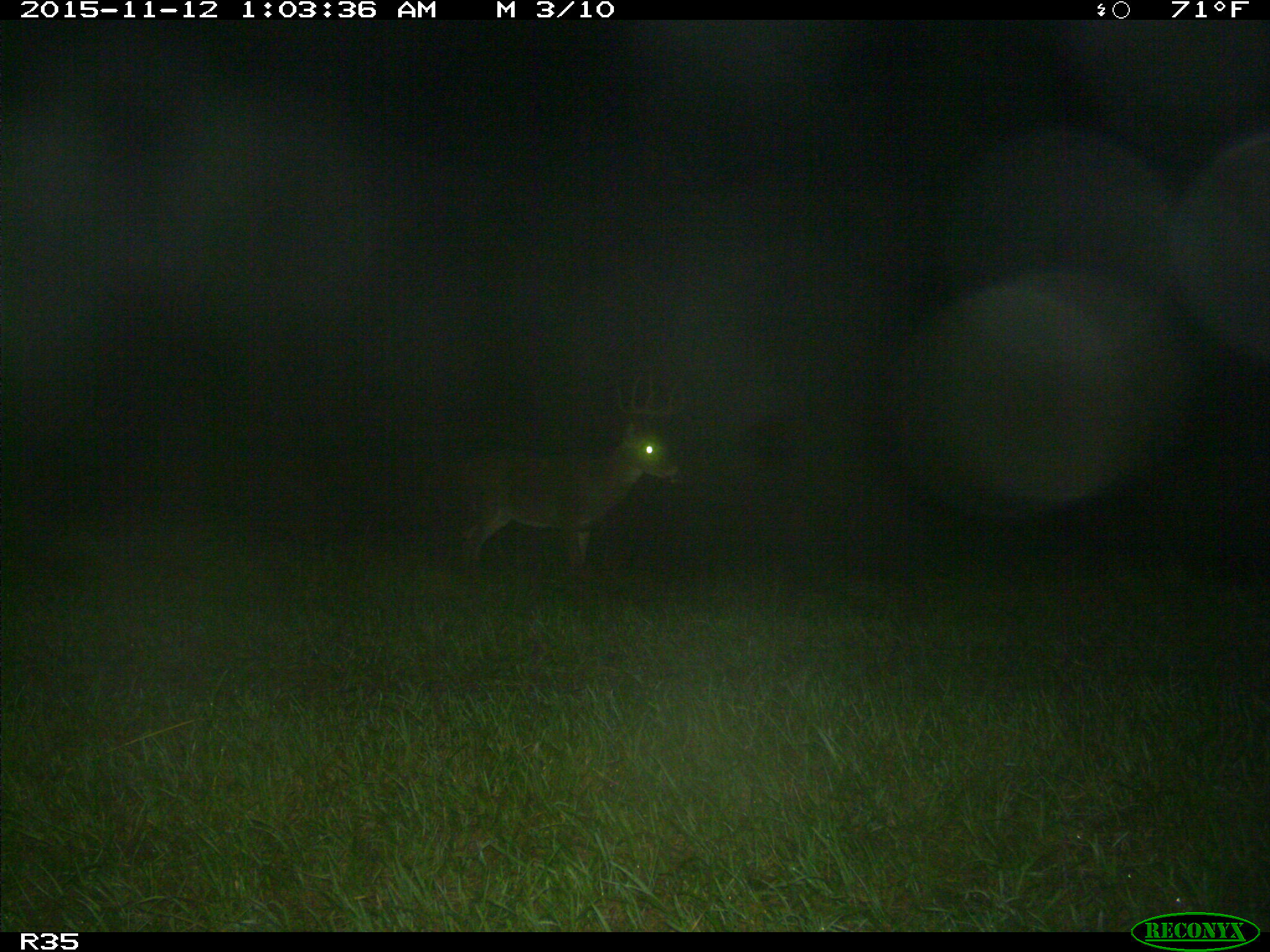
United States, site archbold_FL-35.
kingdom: Animalia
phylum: Chordata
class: Mammalia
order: Artiodactyla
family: Cervidae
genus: Odocoileus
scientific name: Odocoileus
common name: deer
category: unidentified deer